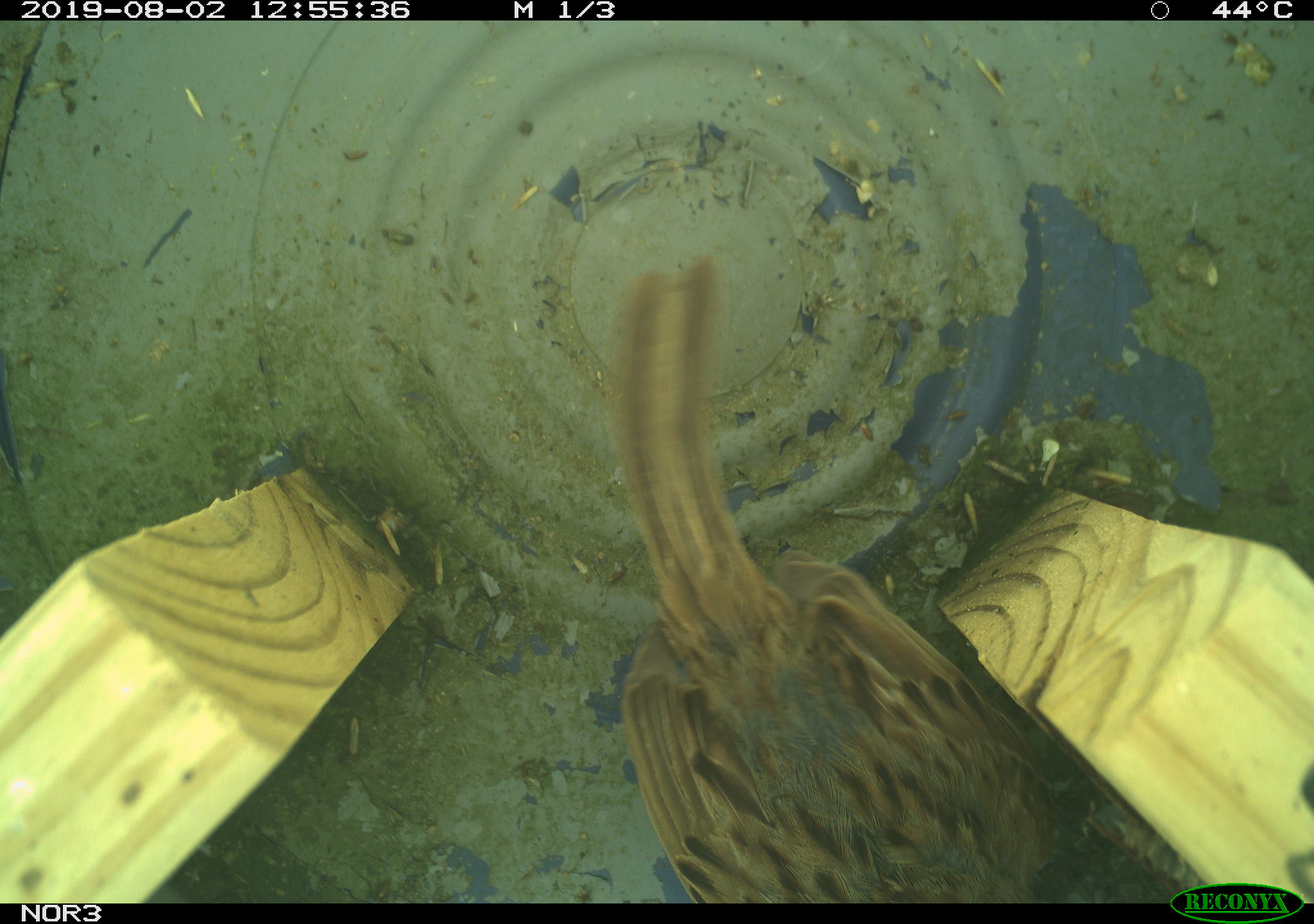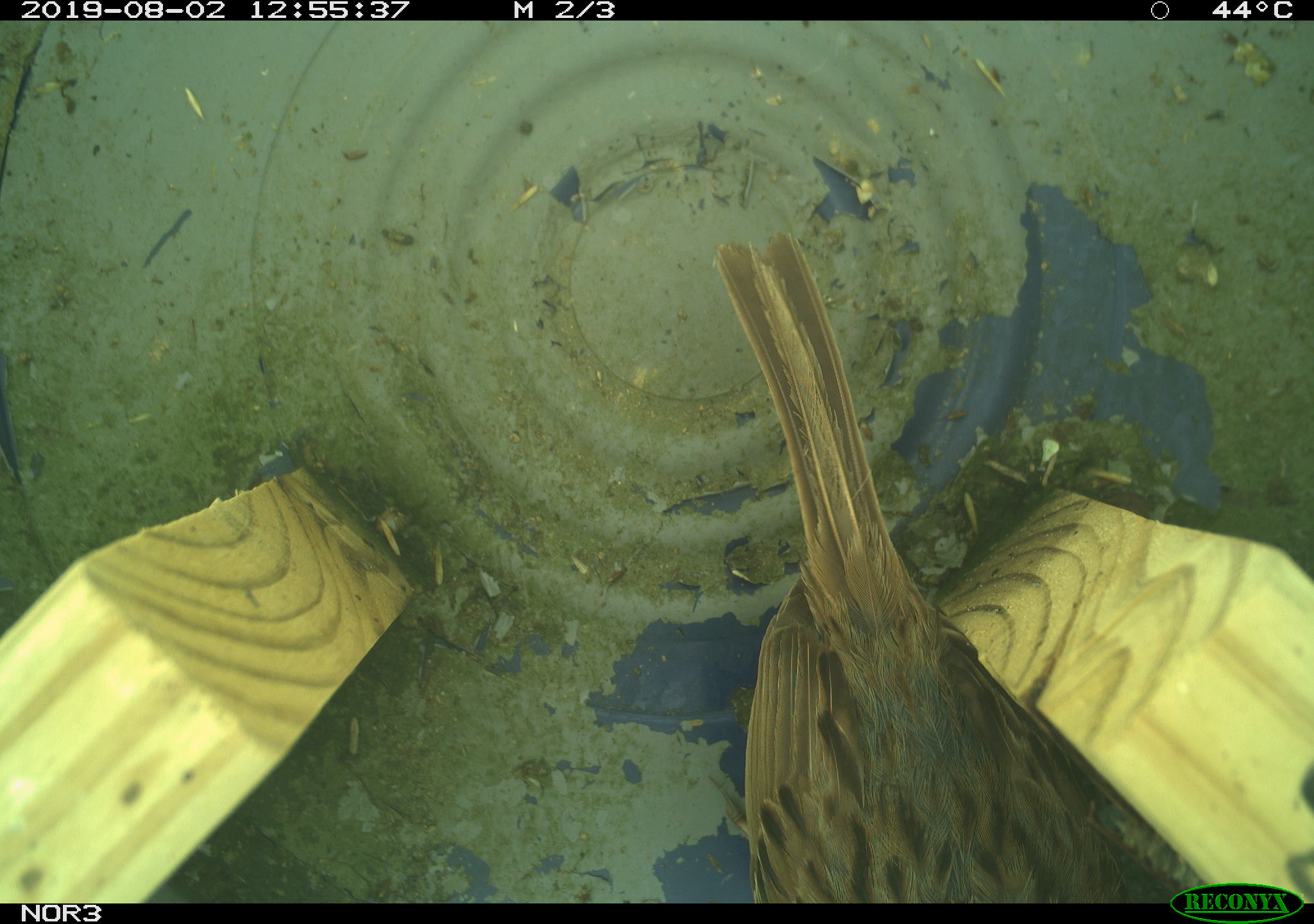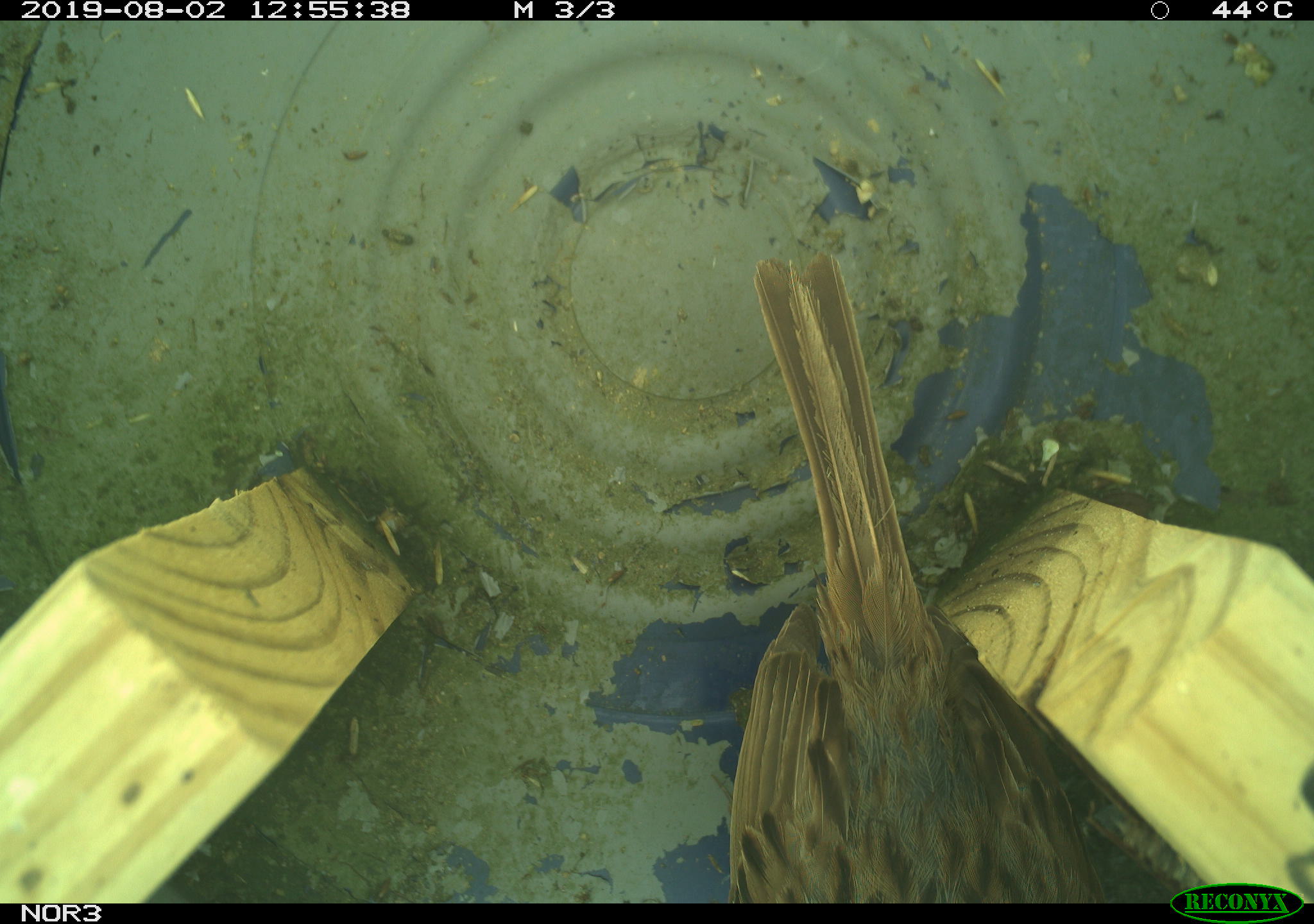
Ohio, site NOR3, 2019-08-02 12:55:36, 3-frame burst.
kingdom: Animalia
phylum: Chordata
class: Aves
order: Passeriformes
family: Passerellidae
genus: Melospiza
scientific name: Melospiza melodia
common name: song sparrow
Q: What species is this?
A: Song sparrow (Melospiza melodia).